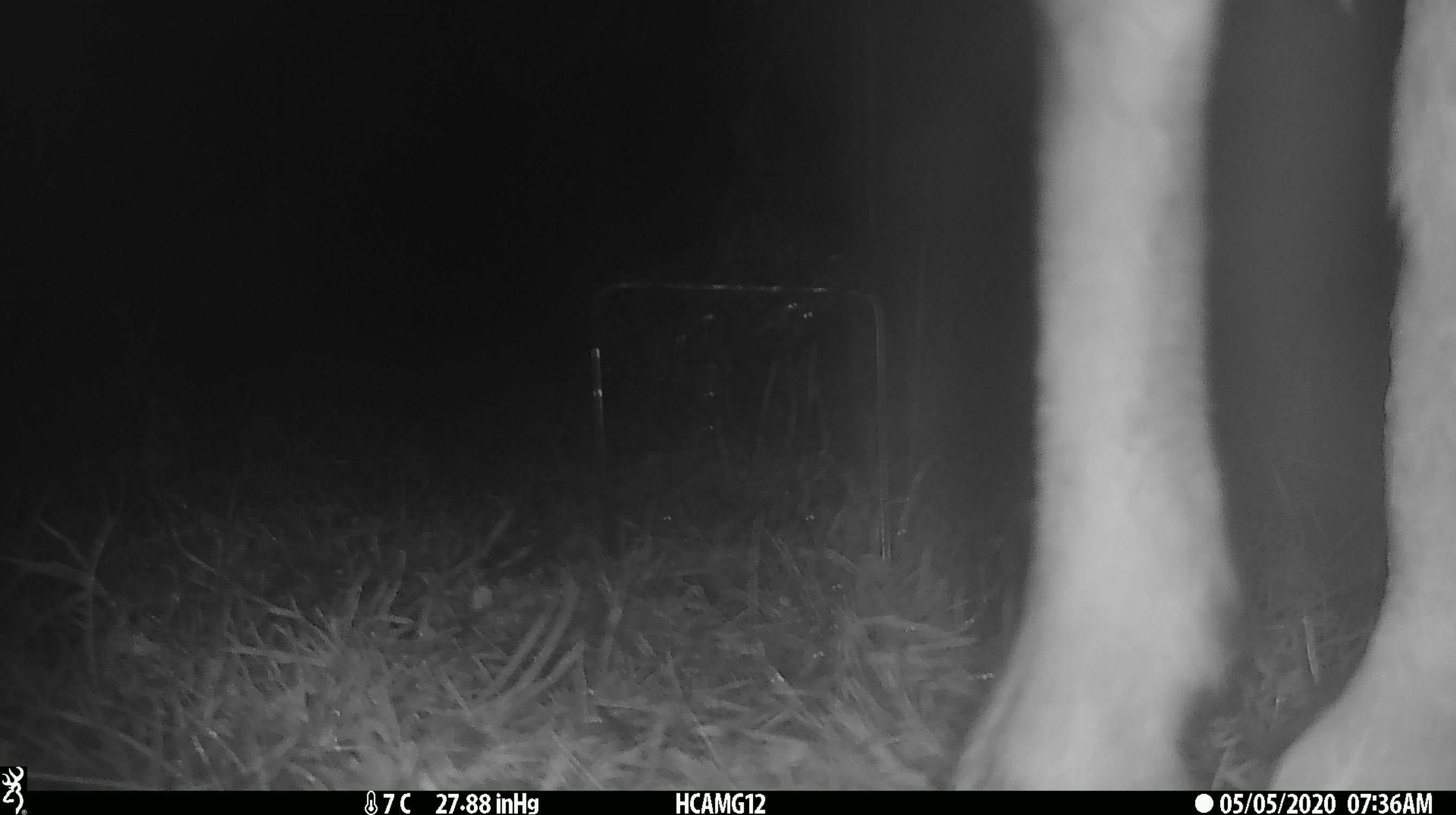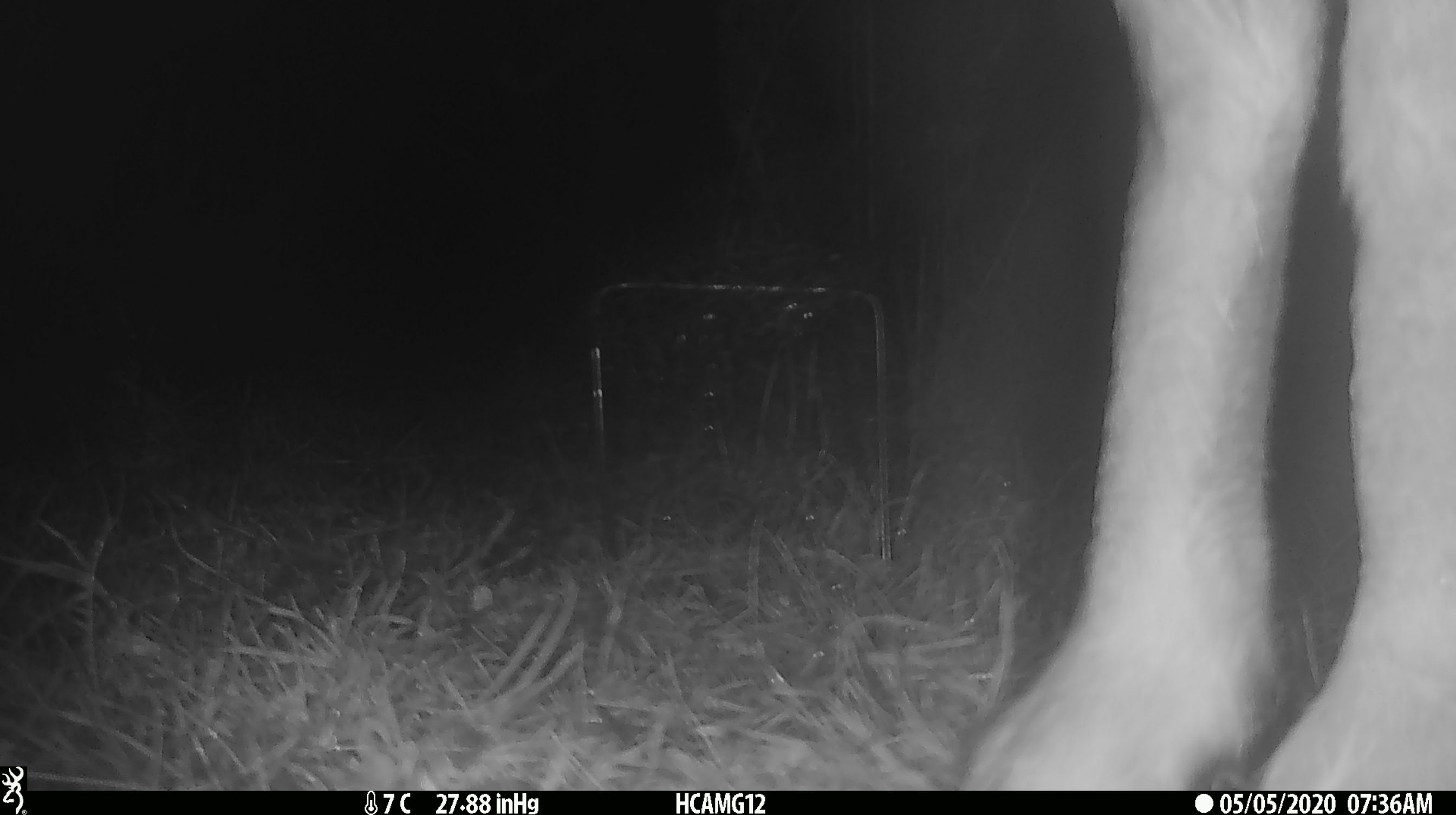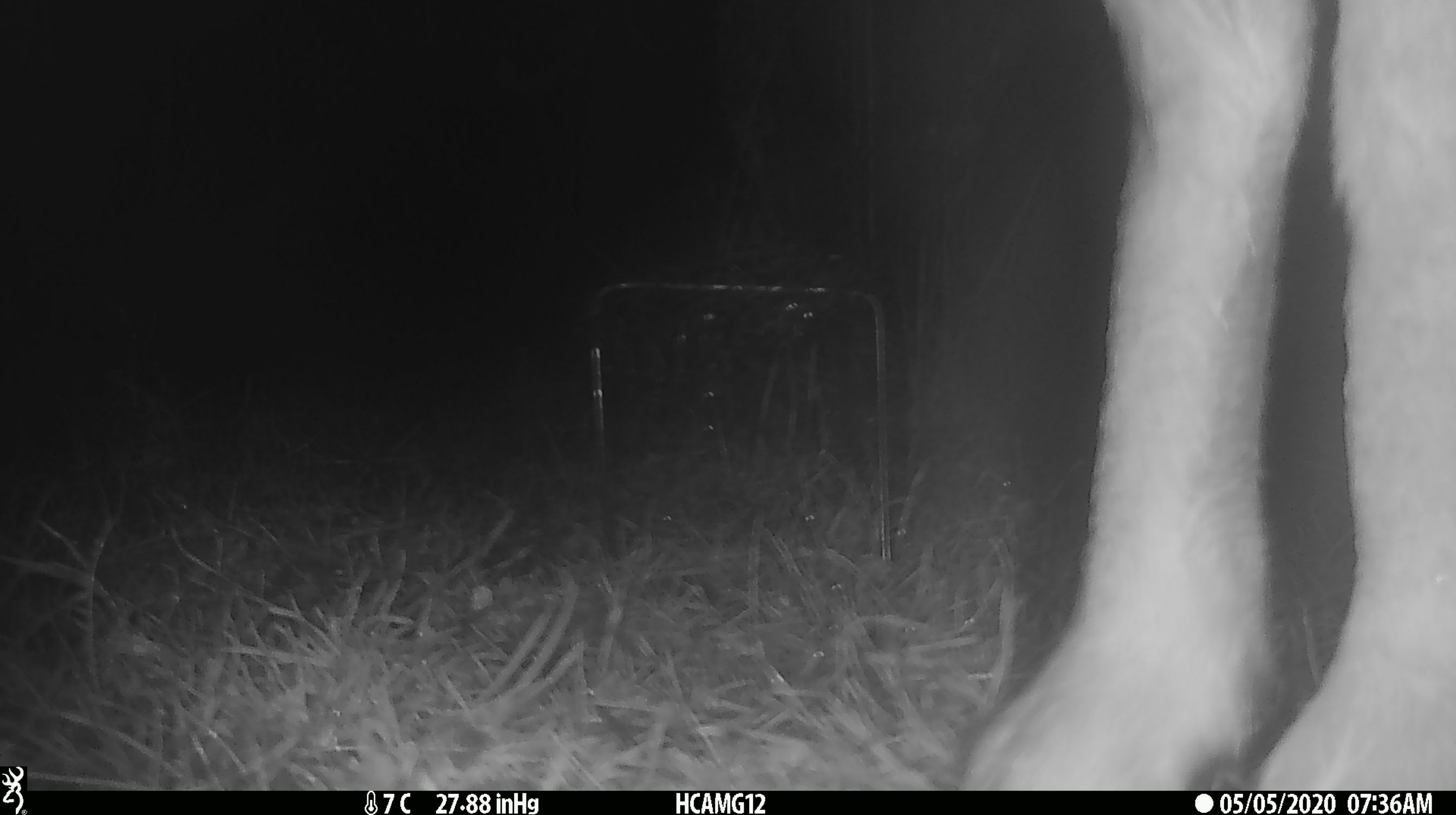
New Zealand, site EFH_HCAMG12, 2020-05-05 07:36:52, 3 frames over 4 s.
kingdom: Animalia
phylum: Chordata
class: Mammalia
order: Artiodactyla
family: Bovidae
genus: Ovis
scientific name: Ovis aries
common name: domestic sheep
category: sheep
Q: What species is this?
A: Sheep (domestic sheep) (Ovis aries).